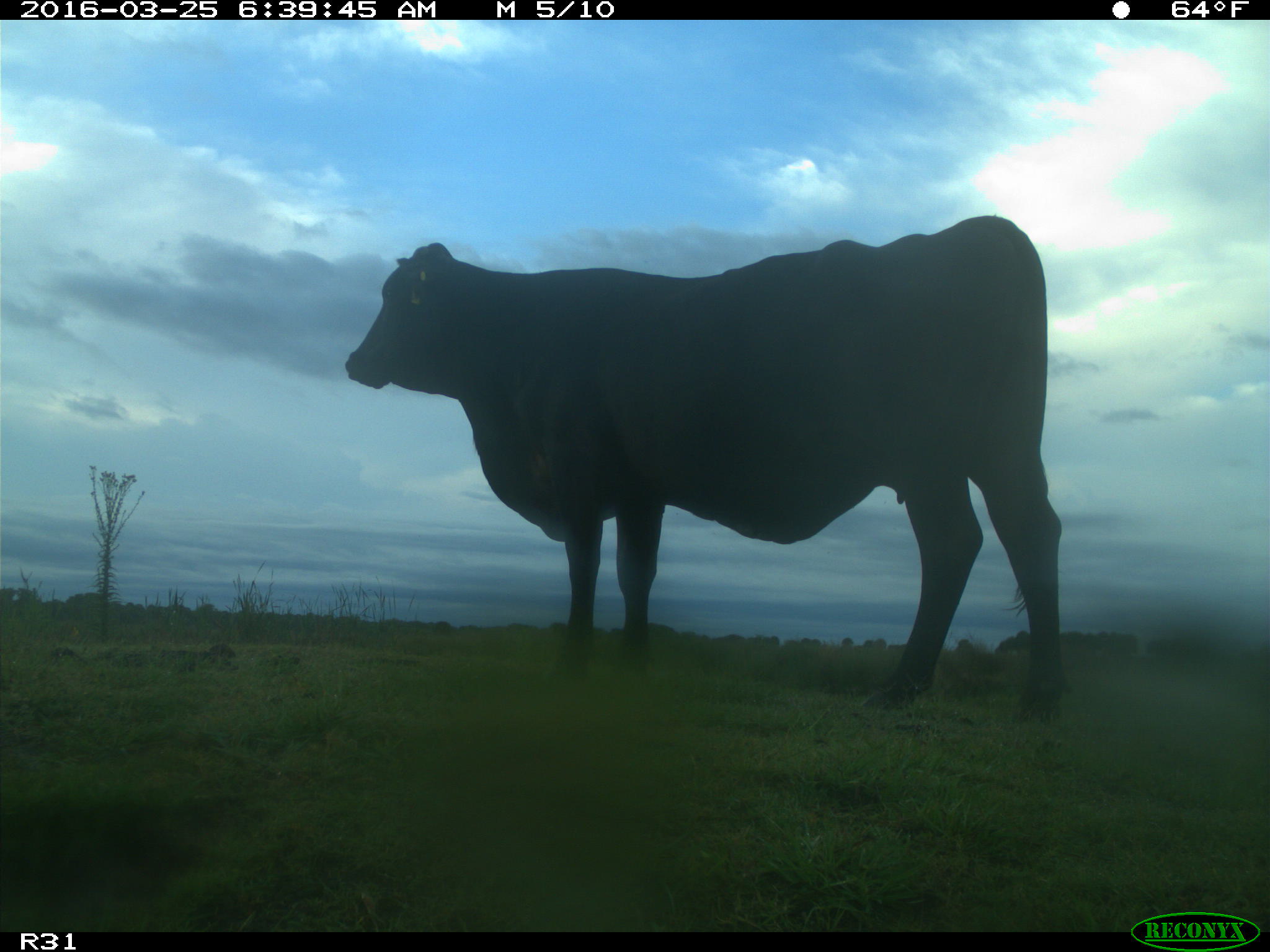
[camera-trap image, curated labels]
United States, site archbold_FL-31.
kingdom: Animalia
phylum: Chordata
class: Mammalia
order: Artiodactyla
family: Bovidae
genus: Bos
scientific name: Bos taurus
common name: domestic cow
Bos taurus (domestic cow).